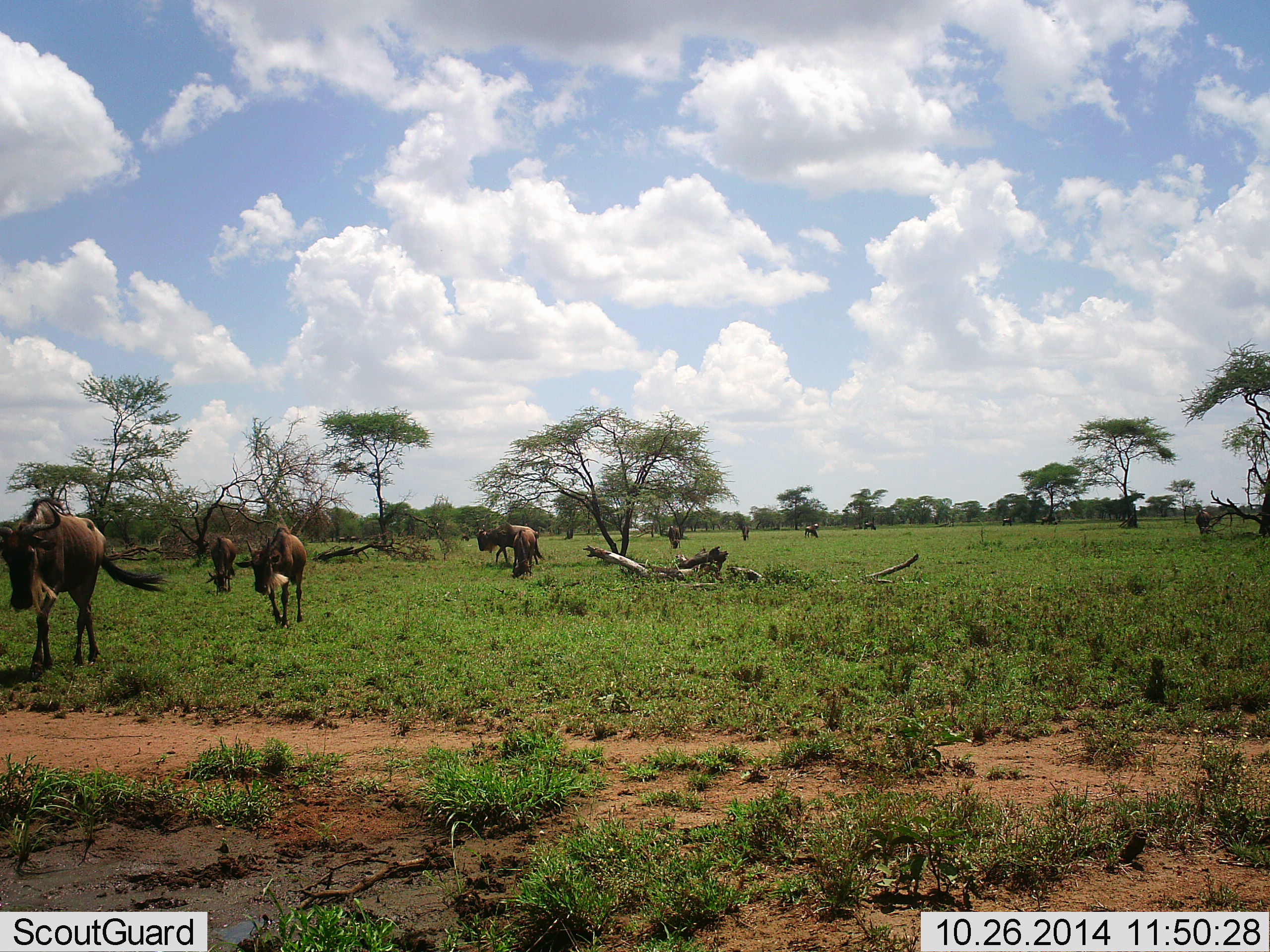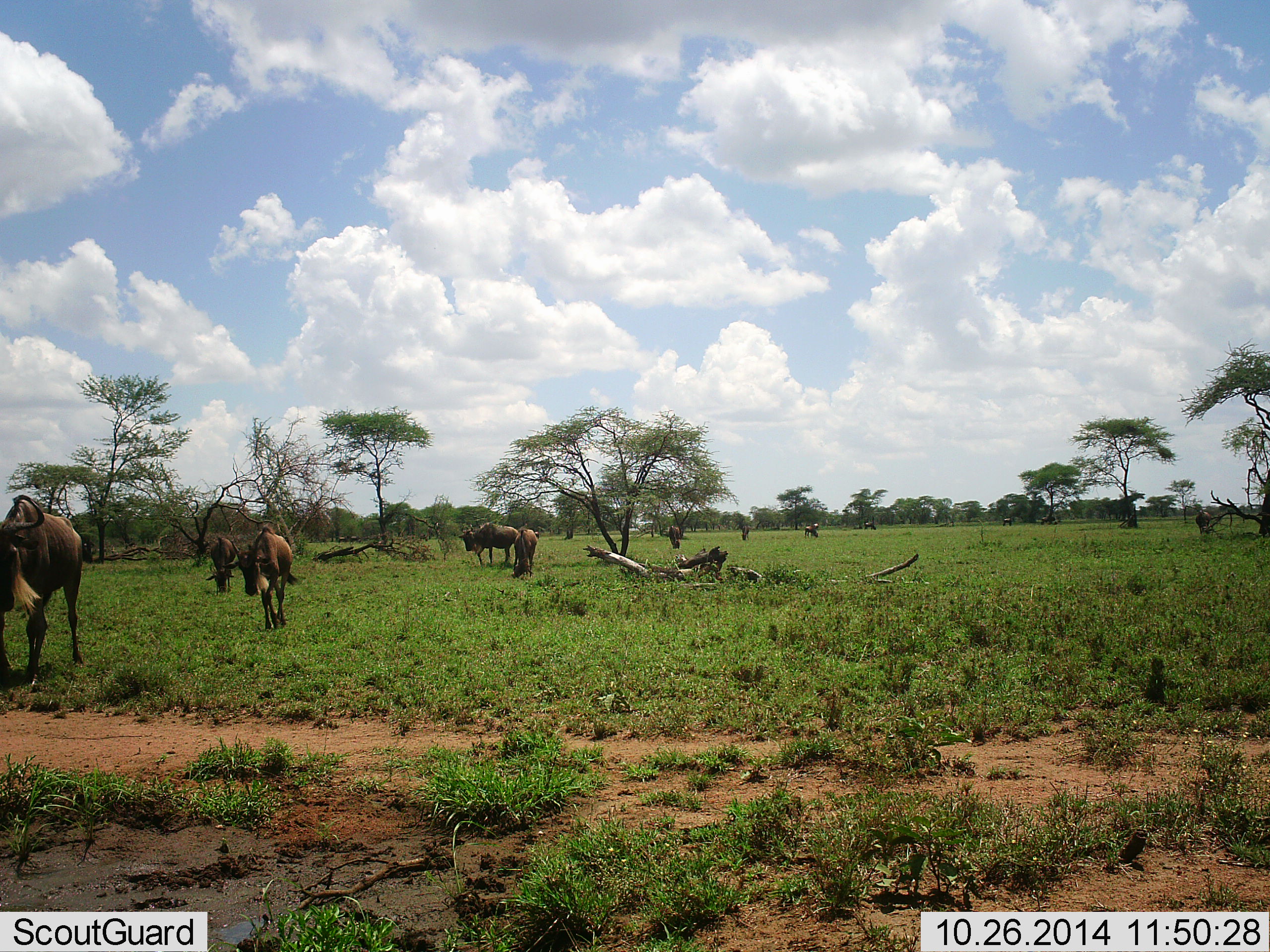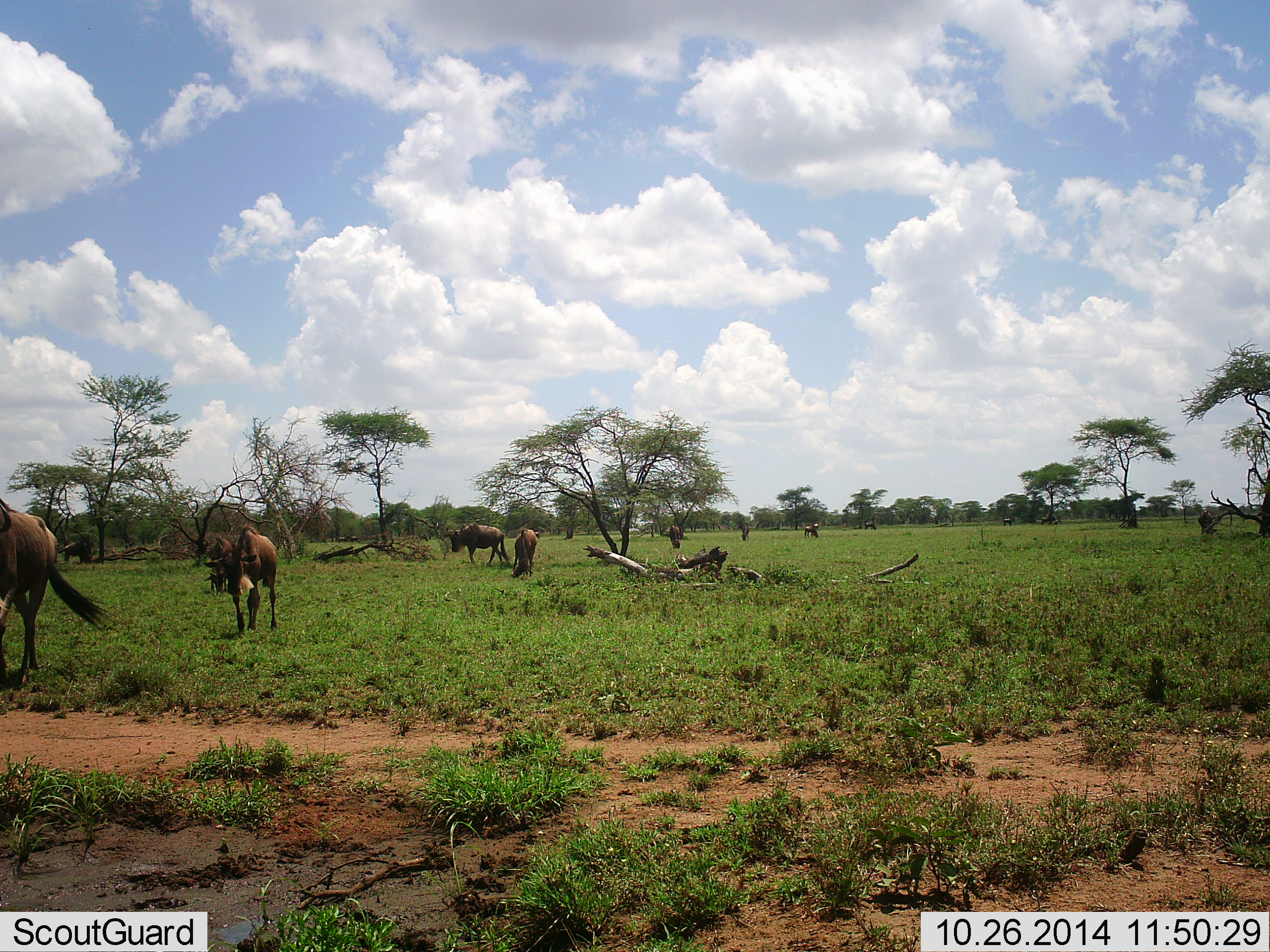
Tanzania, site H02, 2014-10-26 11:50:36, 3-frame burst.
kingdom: Animalia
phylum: Chordata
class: Mammalia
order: Artiodactyla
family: Bovidae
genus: Connochaetes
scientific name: Connochaetes taurinus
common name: blue wildebeest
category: wildebeest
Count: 9.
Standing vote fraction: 60%.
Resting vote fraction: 0%.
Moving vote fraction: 100%.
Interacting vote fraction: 0%.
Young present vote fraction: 0%.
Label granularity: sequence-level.